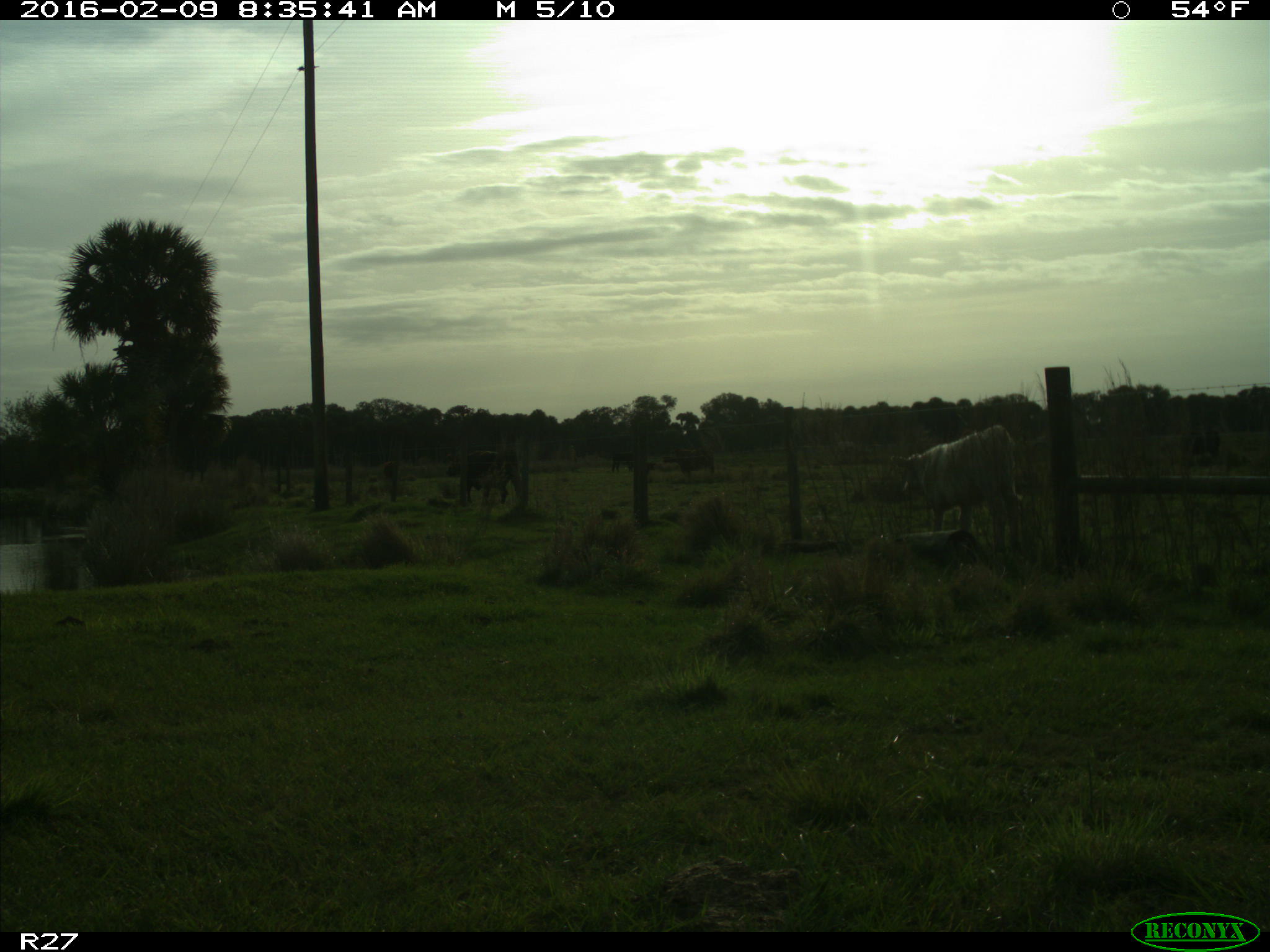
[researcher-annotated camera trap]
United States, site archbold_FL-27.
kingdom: Animalia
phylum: Chordata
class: Mammalia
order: Artiodactyla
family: Bovidae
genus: Bos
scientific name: Bos taurus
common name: domestic cow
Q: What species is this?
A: Bos taurus (domestic cow).